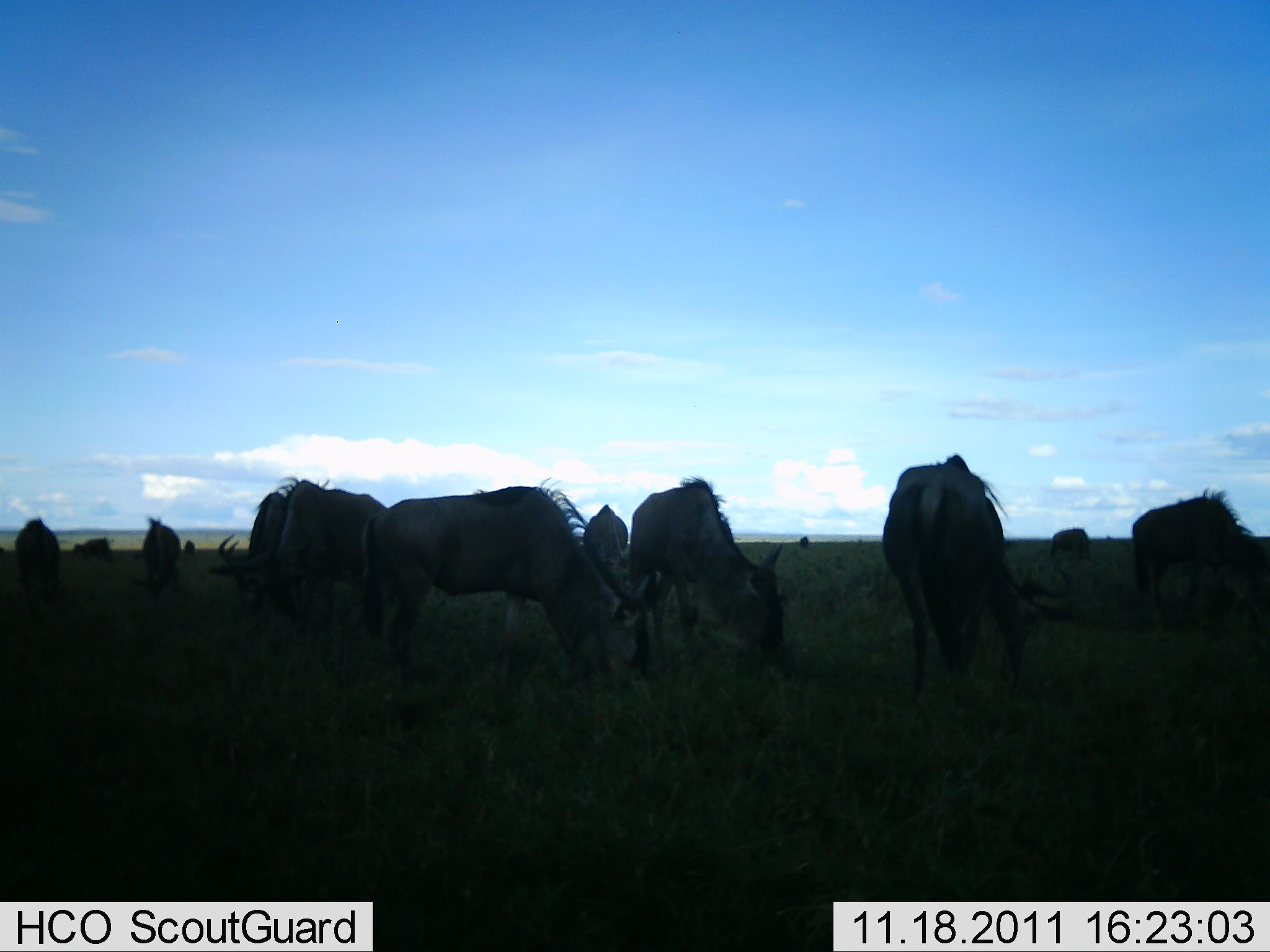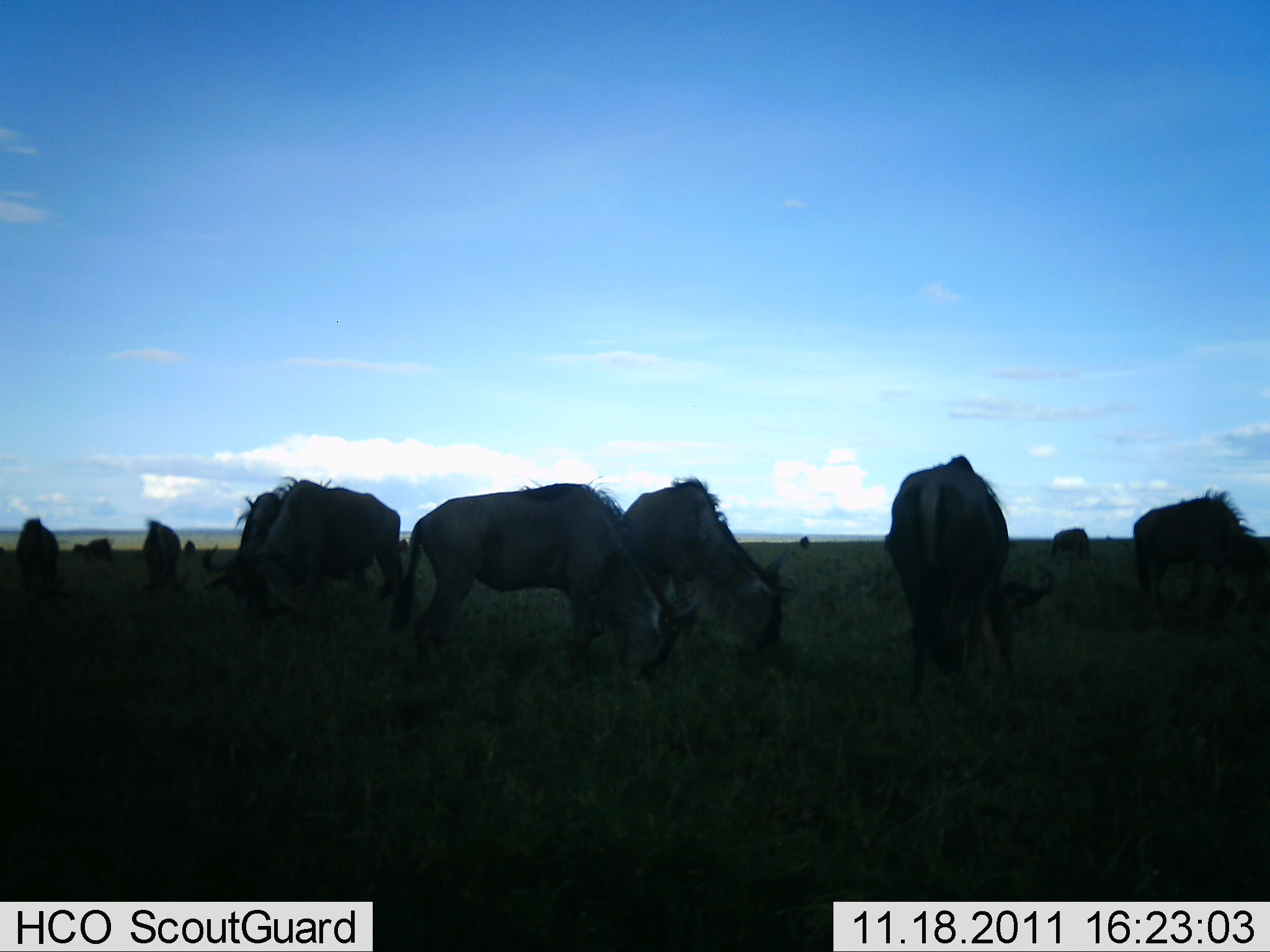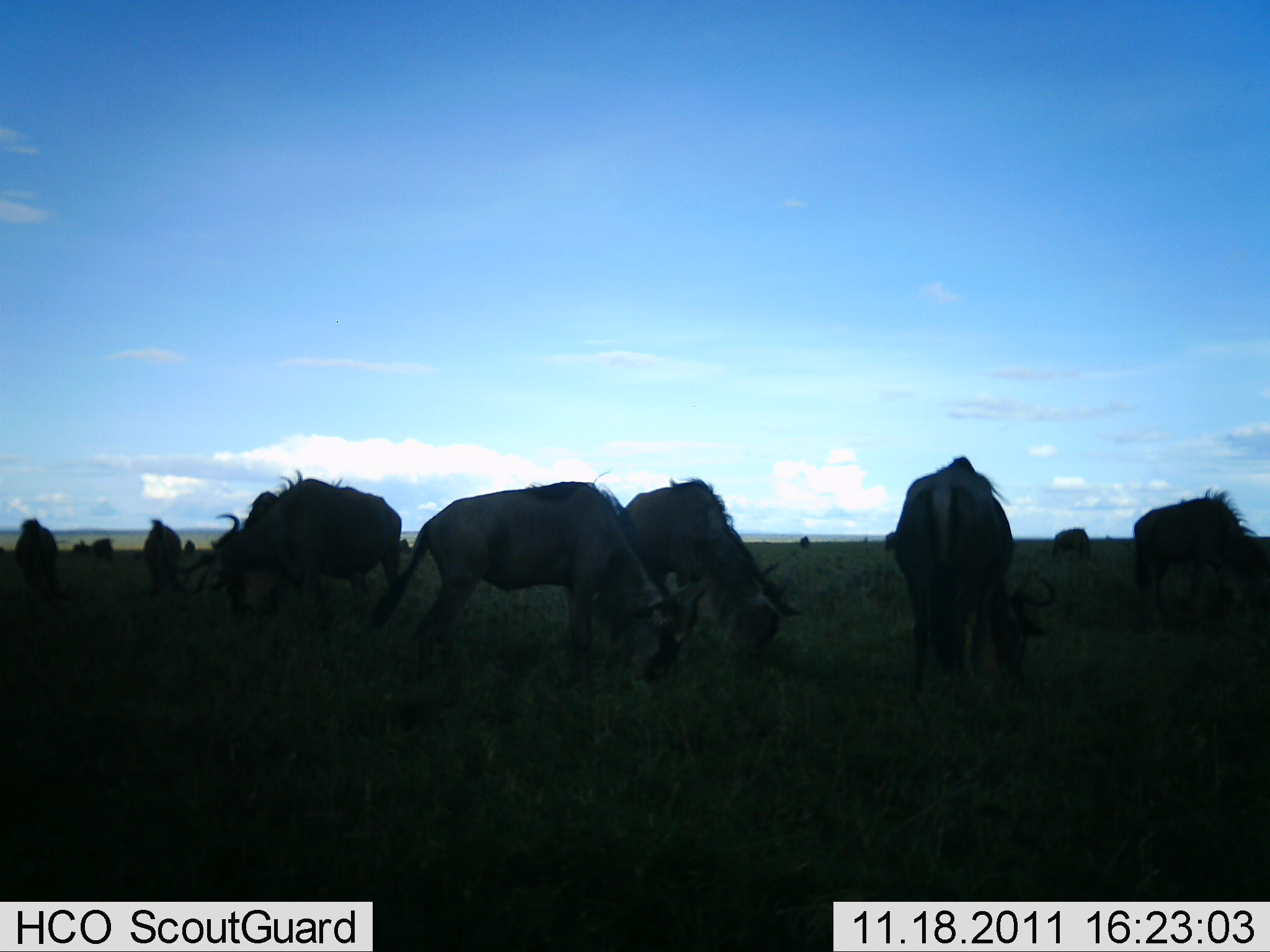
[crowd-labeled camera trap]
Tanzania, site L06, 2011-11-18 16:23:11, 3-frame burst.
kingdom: Animalia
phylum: Chordata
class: Mammalia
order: Artiodactyla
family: Bovidae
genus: Connochaetes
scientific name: Connochaetes taurinus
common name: blue wildebeest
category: wildebeest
Wildebeest (blue wildebeest) (Connochaetes taurinus), count 11-50. Behavior (volunteer vote fractions): standing 31%, resting 0%, moving 0%, interacting 0%. Young present (vote fraction): 0%. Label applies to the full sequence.